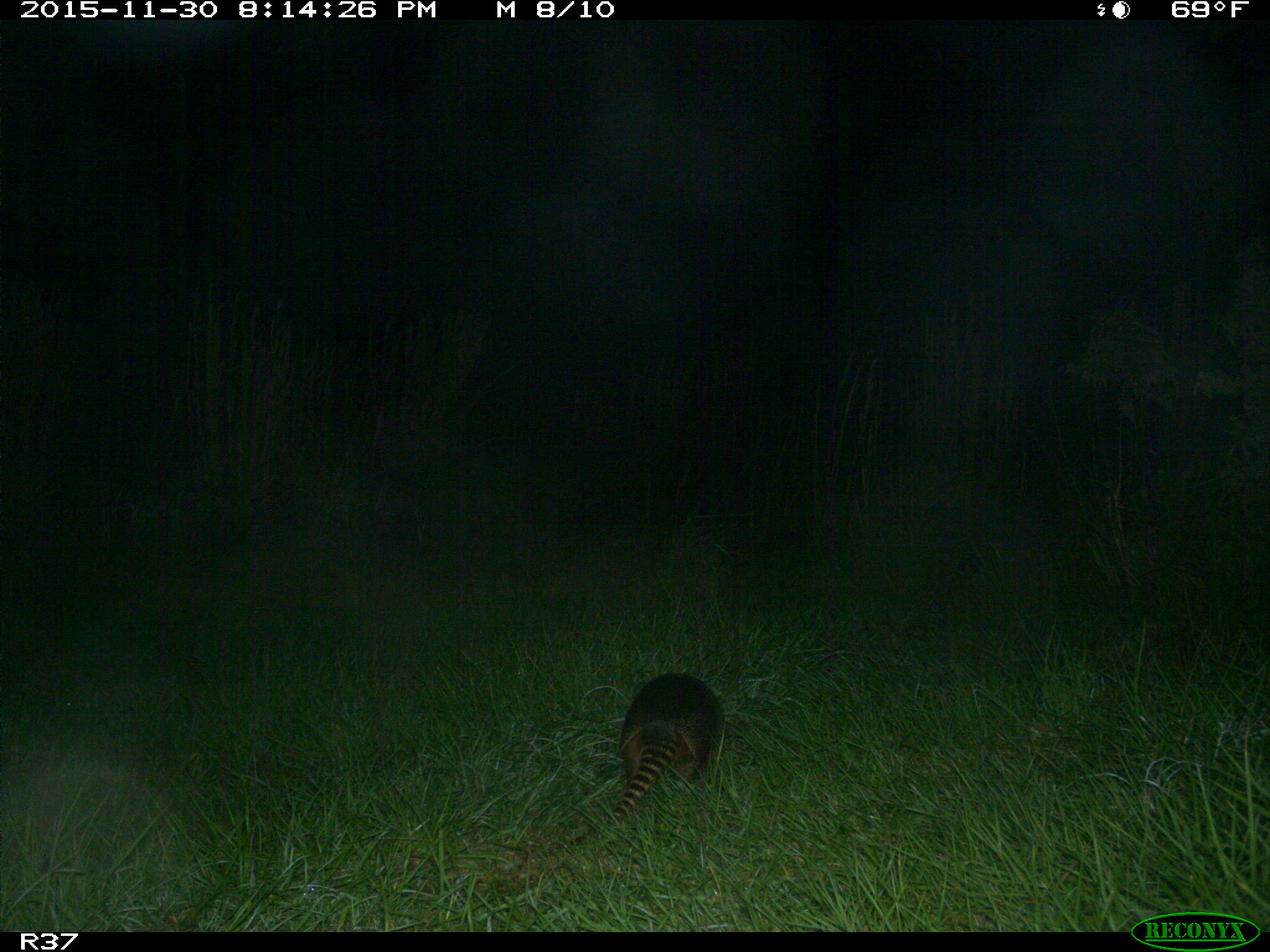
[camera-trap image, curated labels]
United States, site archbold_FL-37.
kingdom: Animalia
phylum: Chordata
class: Mammalia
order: Cingulata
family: Dasypodidae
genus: Dasypus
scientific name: Dasypus novemcinctus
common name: nine-banded armadillo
Dasypus novemcinctus (nine-banded armadillo).